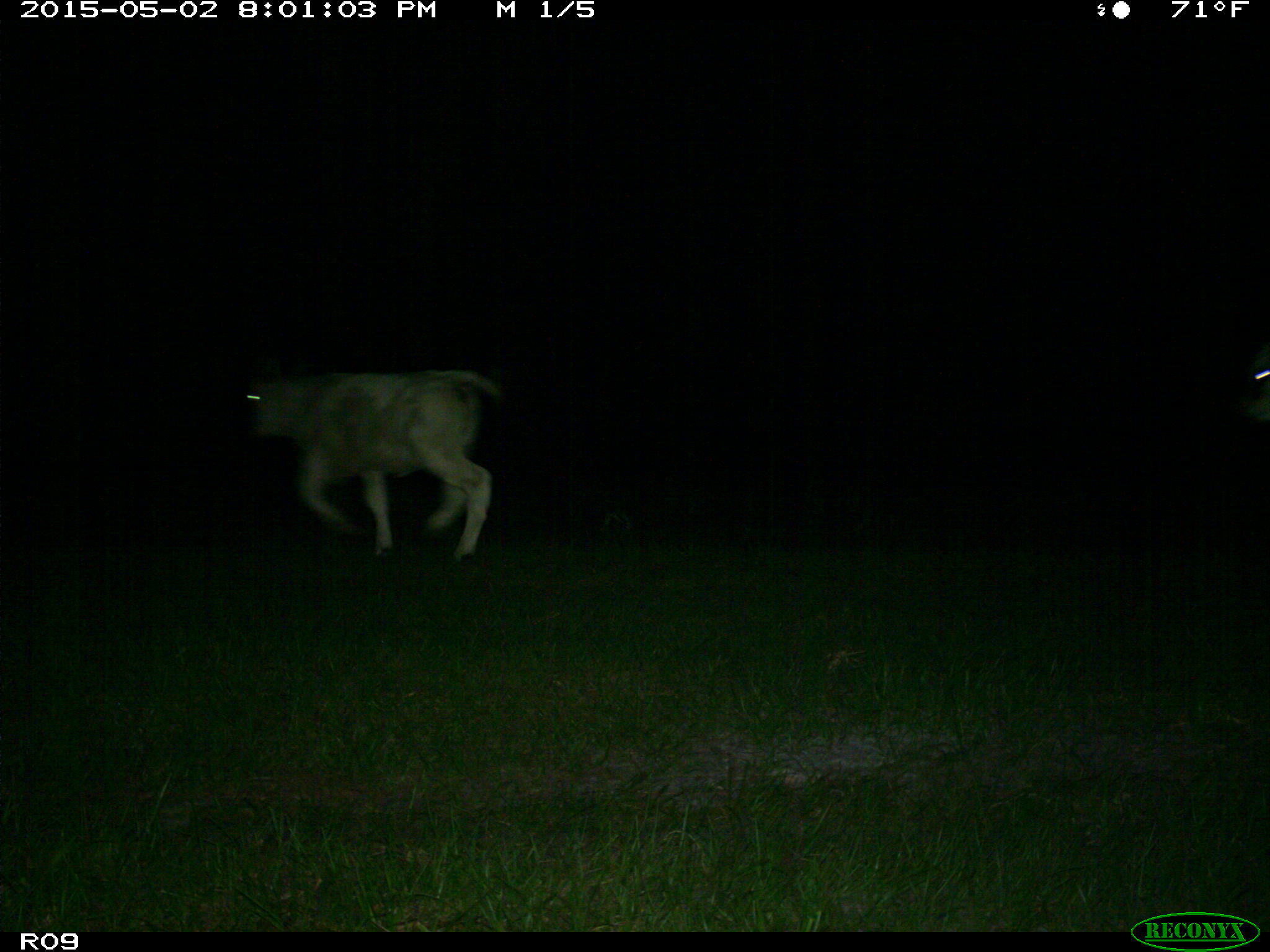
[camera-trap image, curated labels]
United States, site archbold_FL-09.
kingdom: Animalia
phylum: Chordata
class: Mammalia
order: Artiodactyla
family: Bovidae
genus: Bos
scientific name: Bos taurus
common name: domestic cow